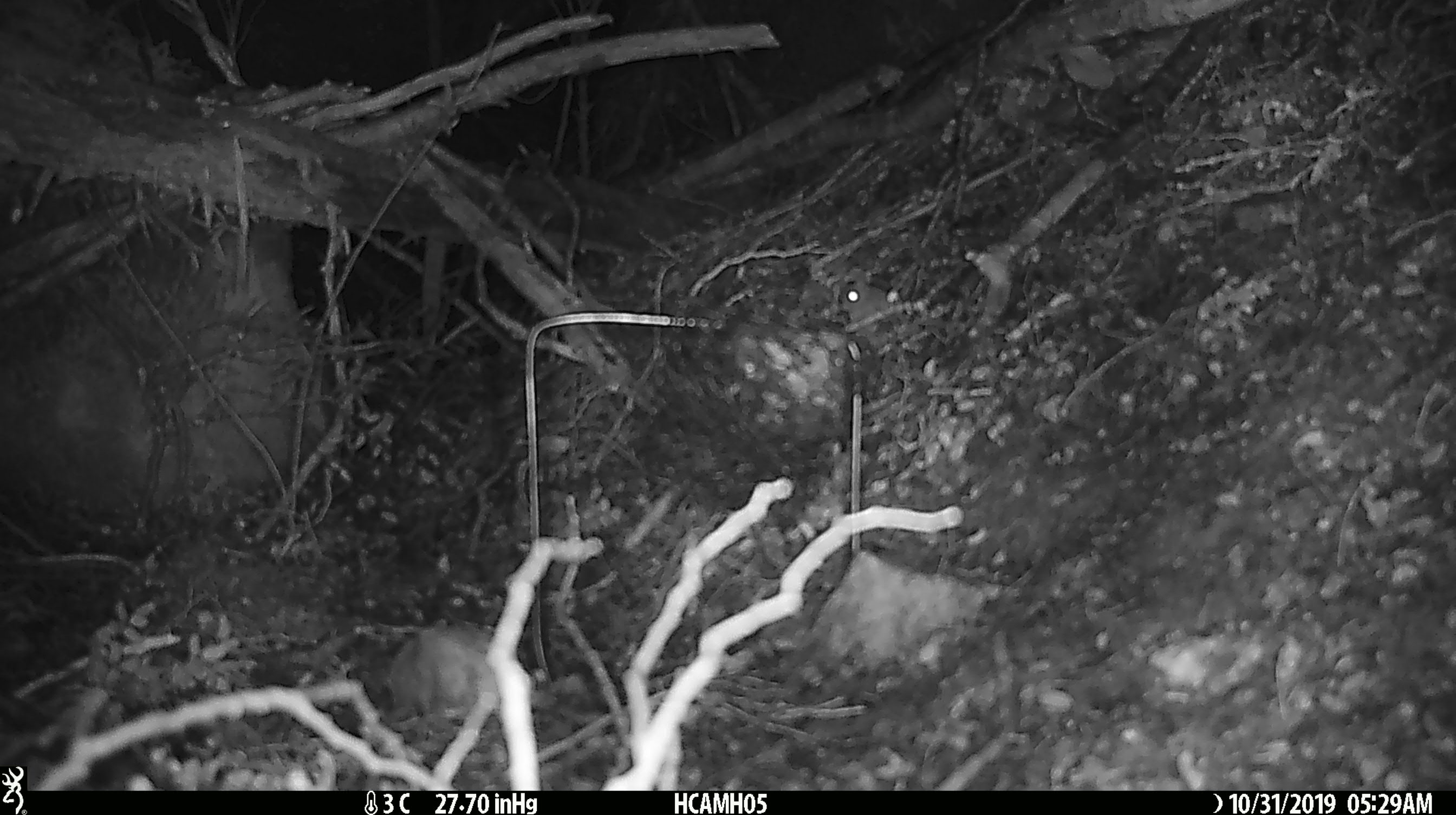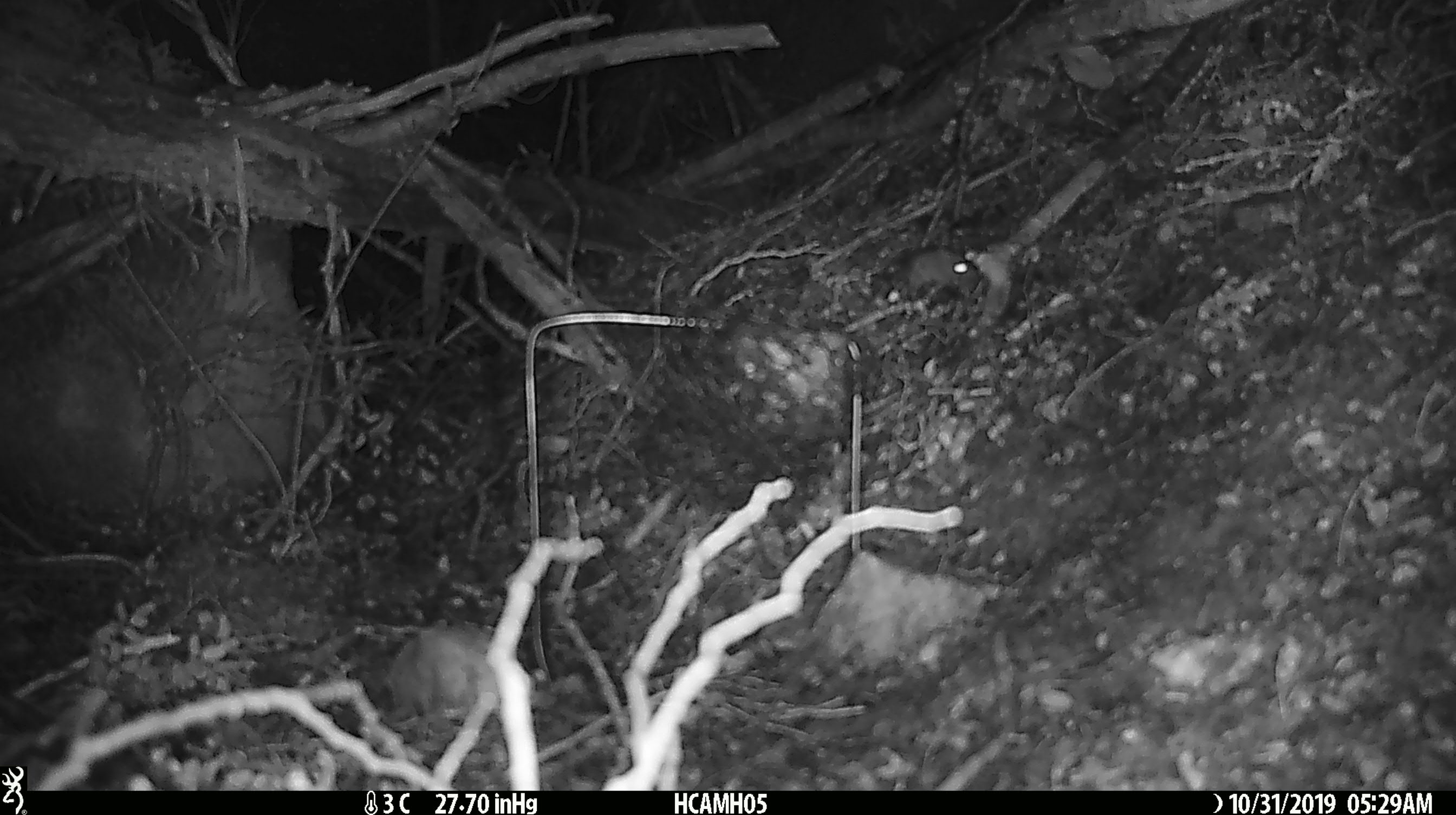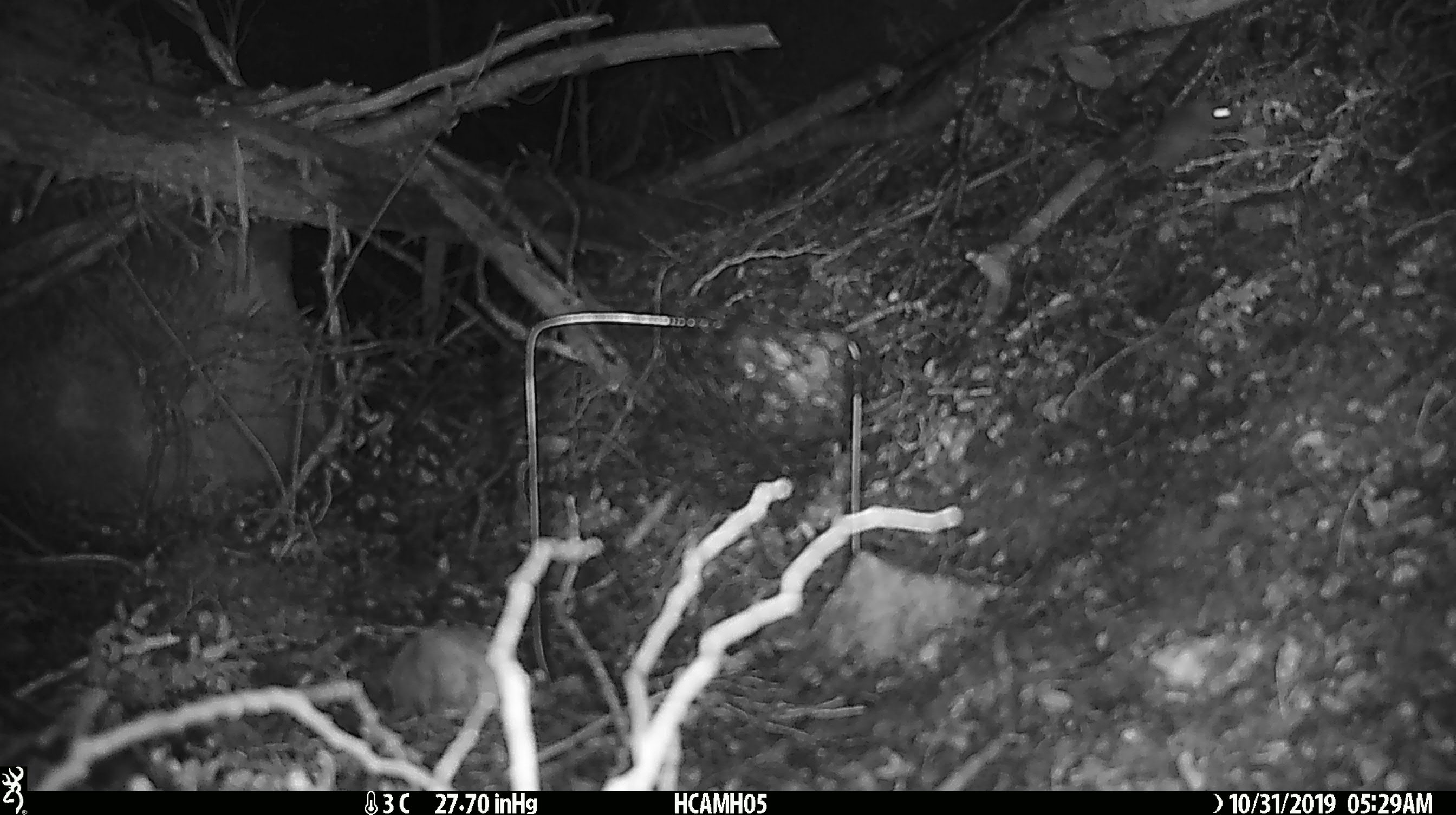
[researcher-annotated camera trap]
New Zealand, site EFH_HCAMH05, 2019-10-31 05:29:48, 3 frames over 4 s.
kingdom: Animalia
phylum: Chordata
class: Mammalia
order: Rodentia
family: Muridae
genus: Mus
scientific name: Mus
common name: mouse